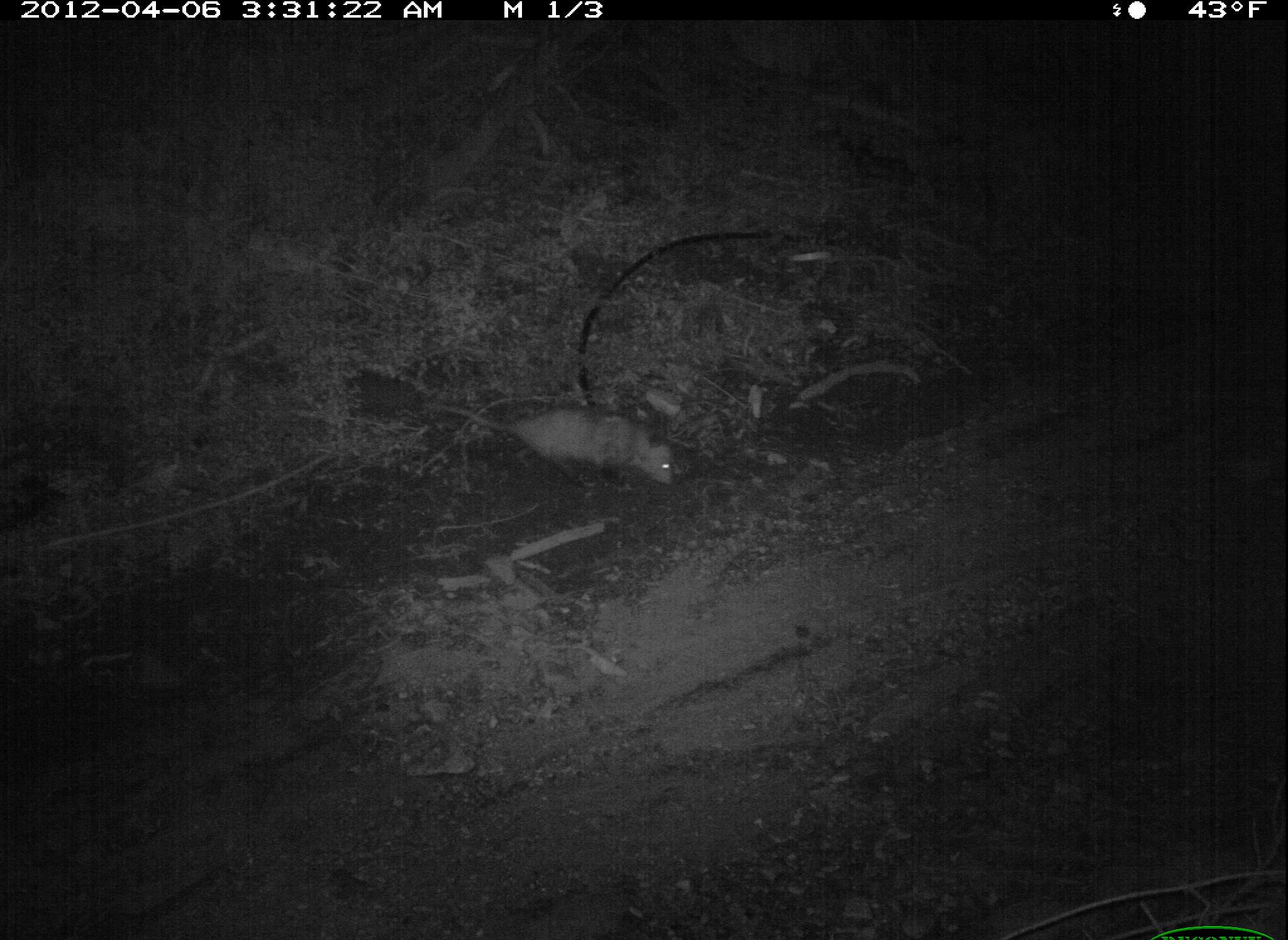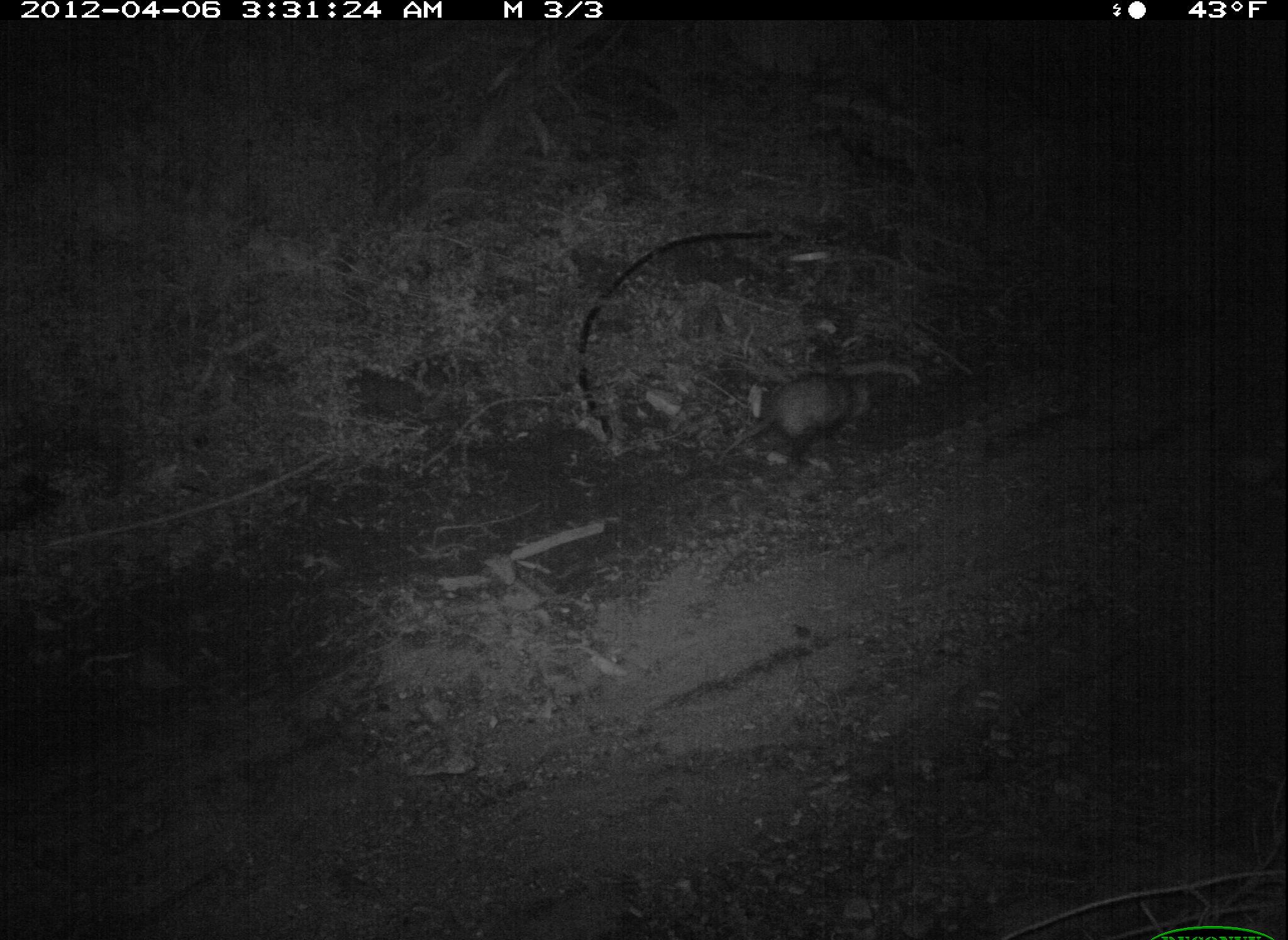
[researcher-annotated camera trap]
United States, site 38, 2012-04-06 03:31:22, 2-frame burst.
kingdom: Animalia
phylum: Chordata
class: Mammalia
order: Didelphimorphia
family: Didelphidae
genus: Didelphis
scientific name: Didelphis virginiana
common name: virginia opossum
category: opossum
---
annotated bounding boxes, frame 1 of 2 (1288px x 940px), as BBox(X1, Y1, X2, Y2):
opossum: BBox(436, 379, 728, 498)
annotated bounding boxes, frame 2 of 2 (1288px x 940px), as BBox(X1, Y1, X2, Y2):
opossum: BBox(705, 354, 902, 483)